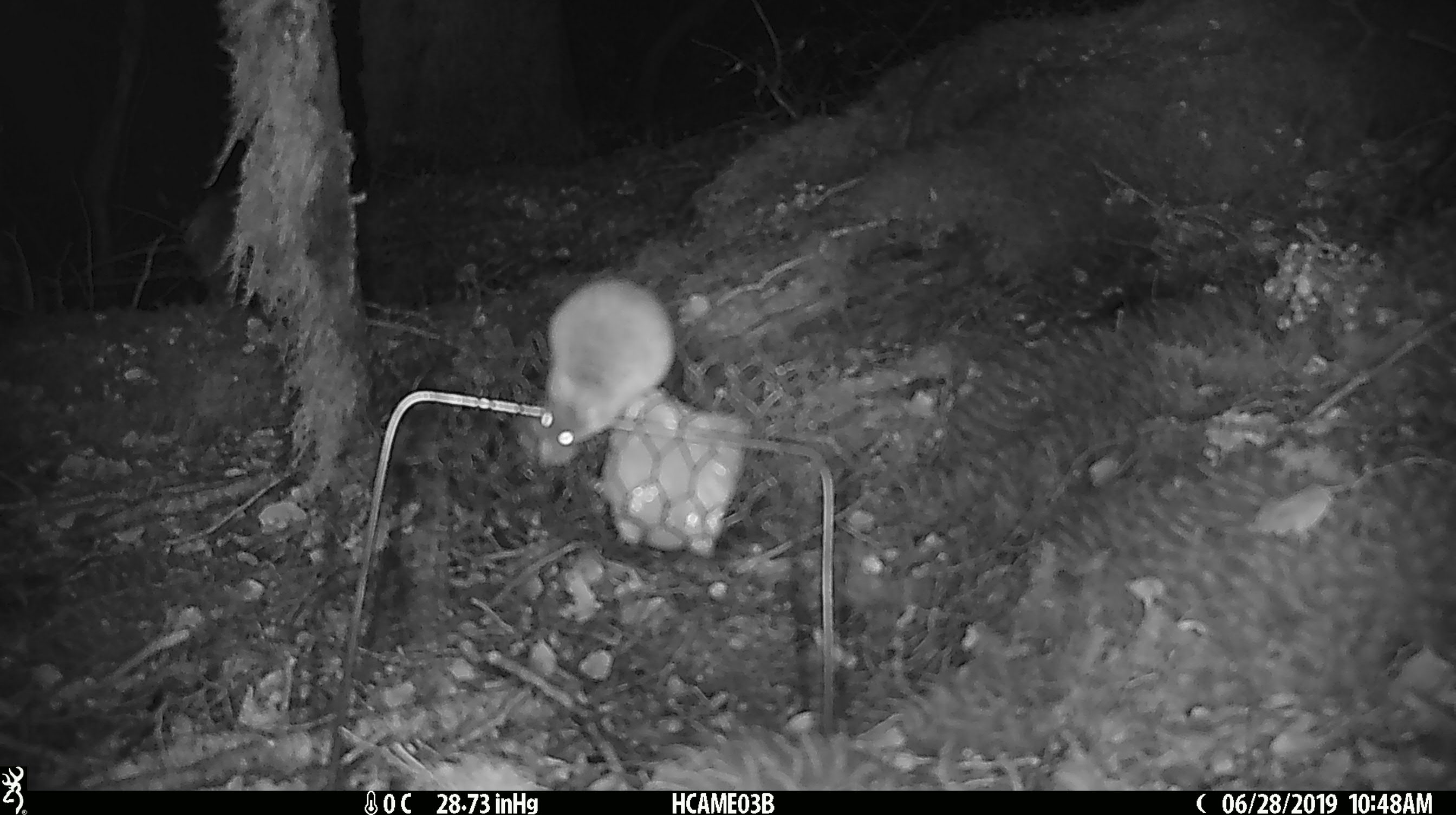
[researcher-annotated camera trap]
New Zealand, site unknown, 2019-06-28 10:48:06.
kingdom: Animalia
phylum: Chordata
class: Mammalia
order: Rodentia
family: Muridae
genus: Mus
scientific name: Mus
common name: mouse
Mouse (Mus).